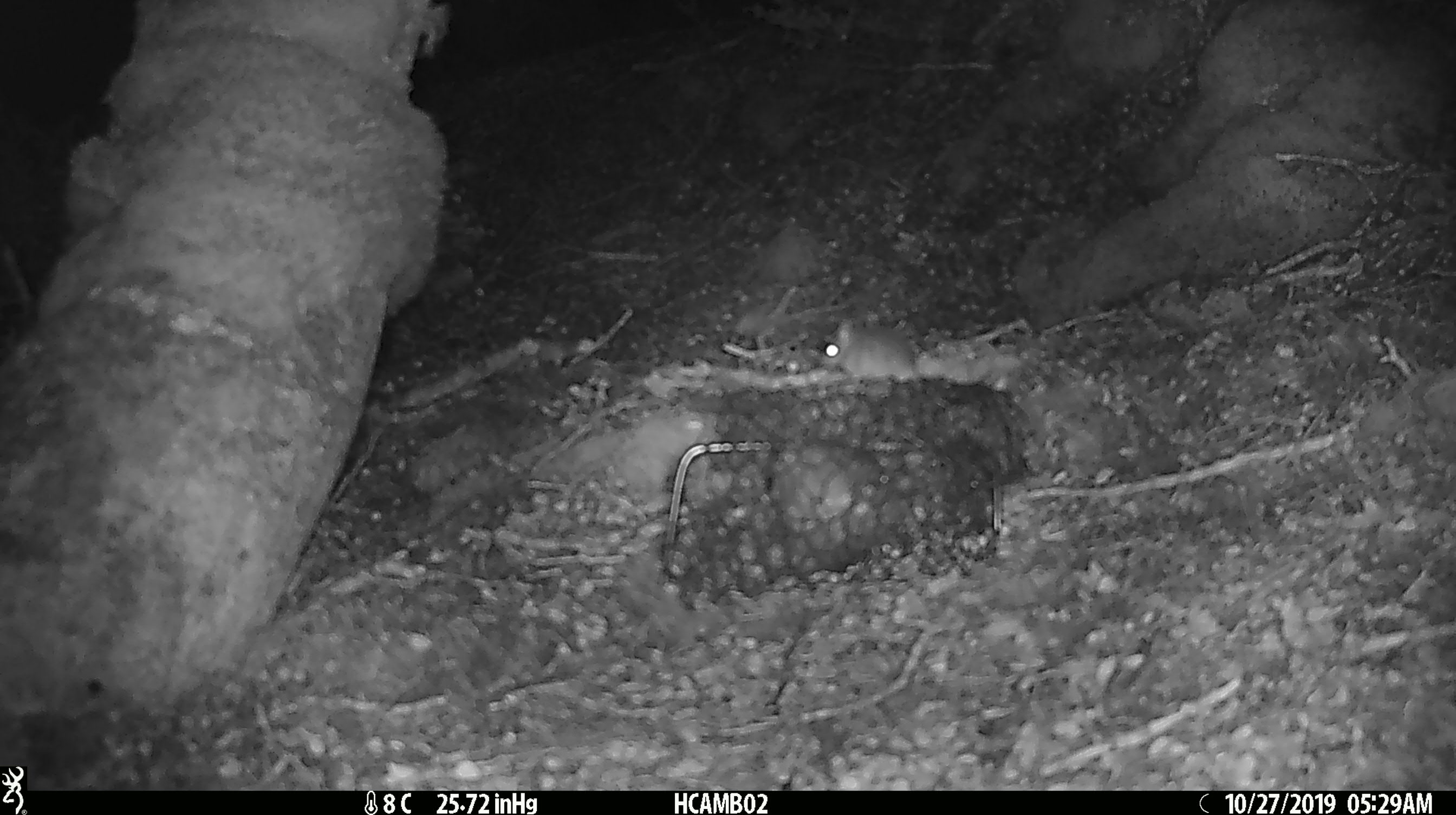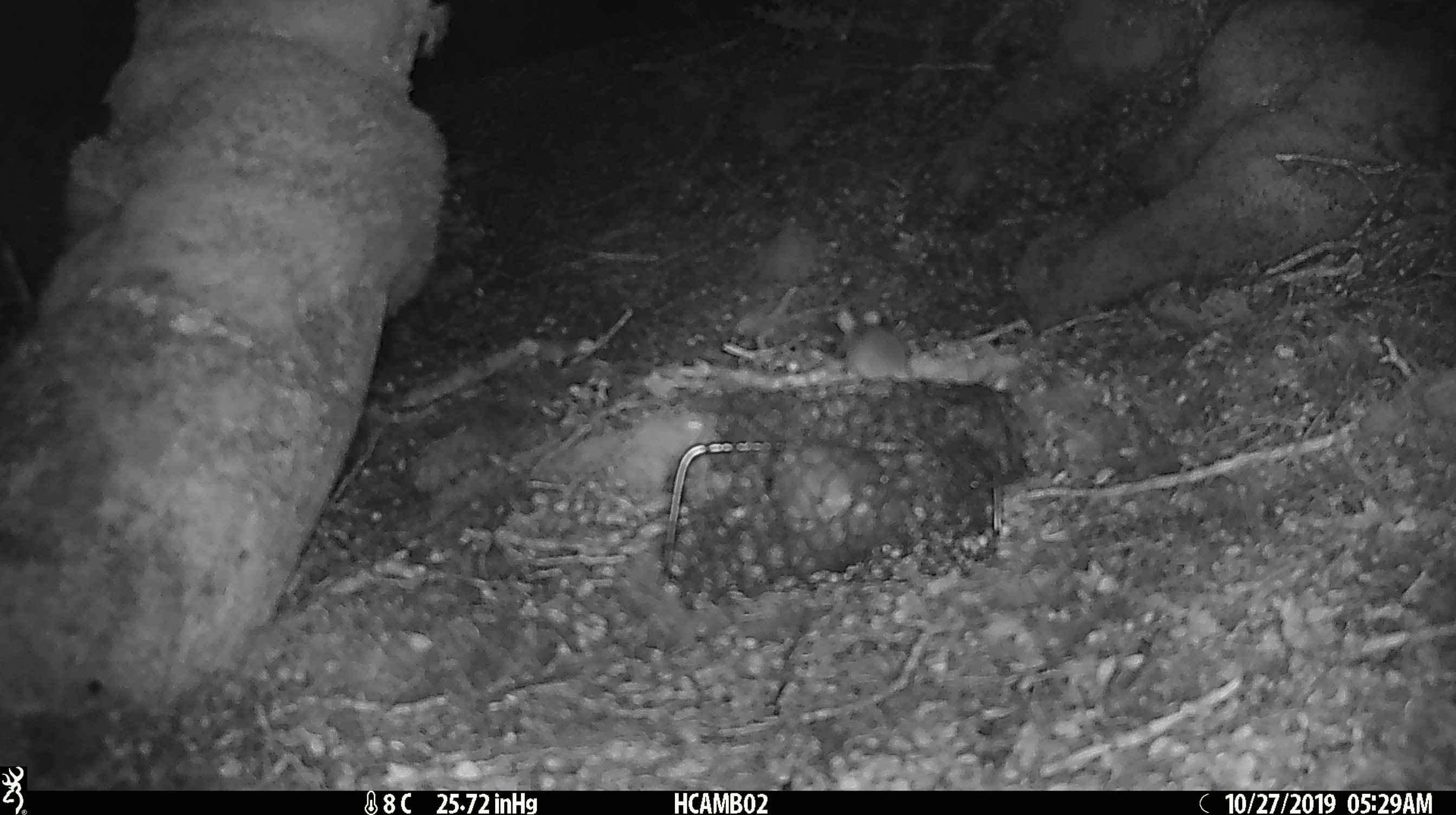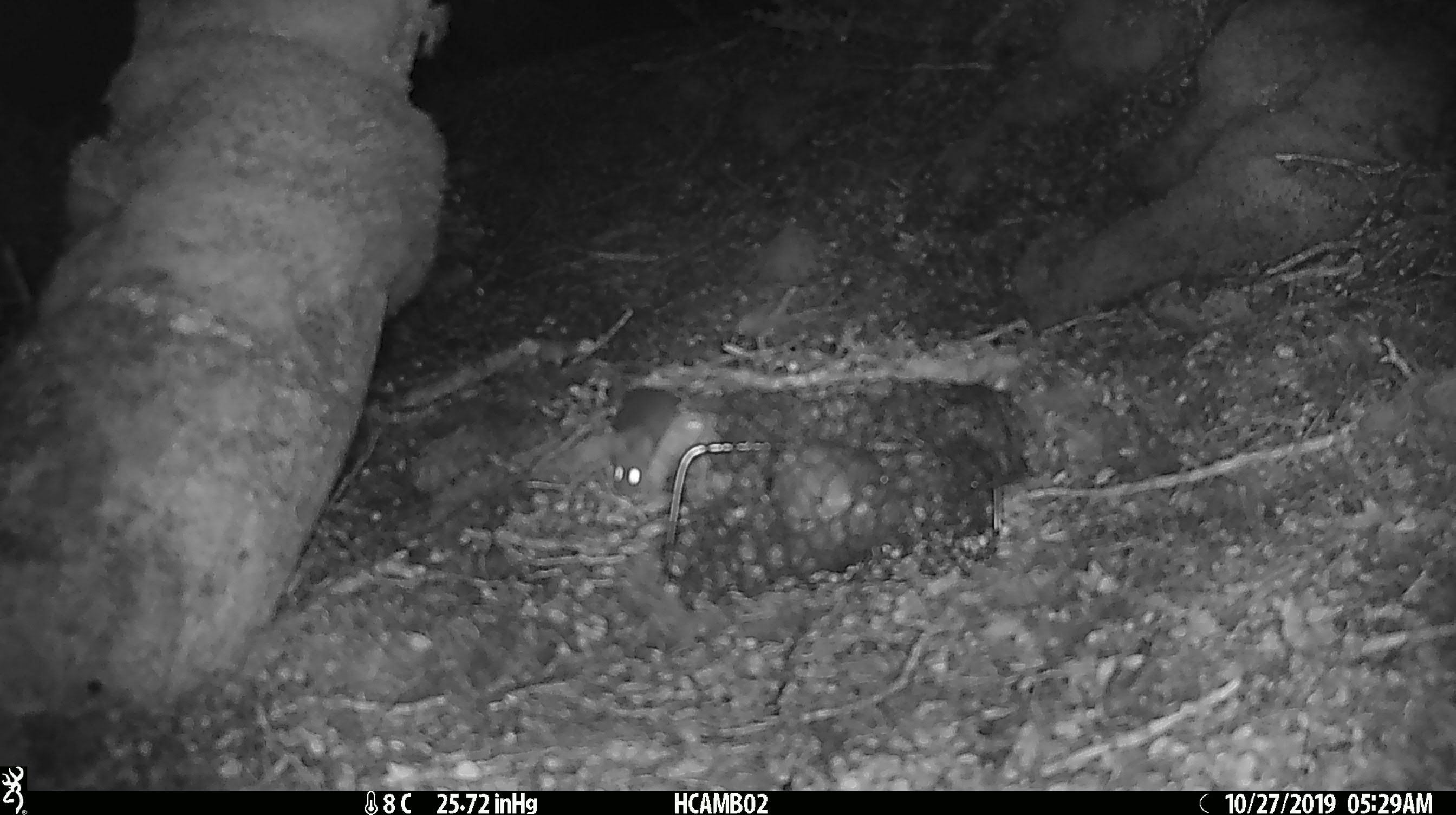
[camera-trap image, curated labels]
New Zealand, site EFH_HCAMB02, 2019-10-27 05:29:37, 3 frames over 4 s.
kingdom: Animalia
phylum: Chordata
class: Mammalia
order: Rodentia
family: Muridae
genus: Mus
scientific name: Mus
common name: mouse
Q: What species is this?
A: Mouse (Mus).